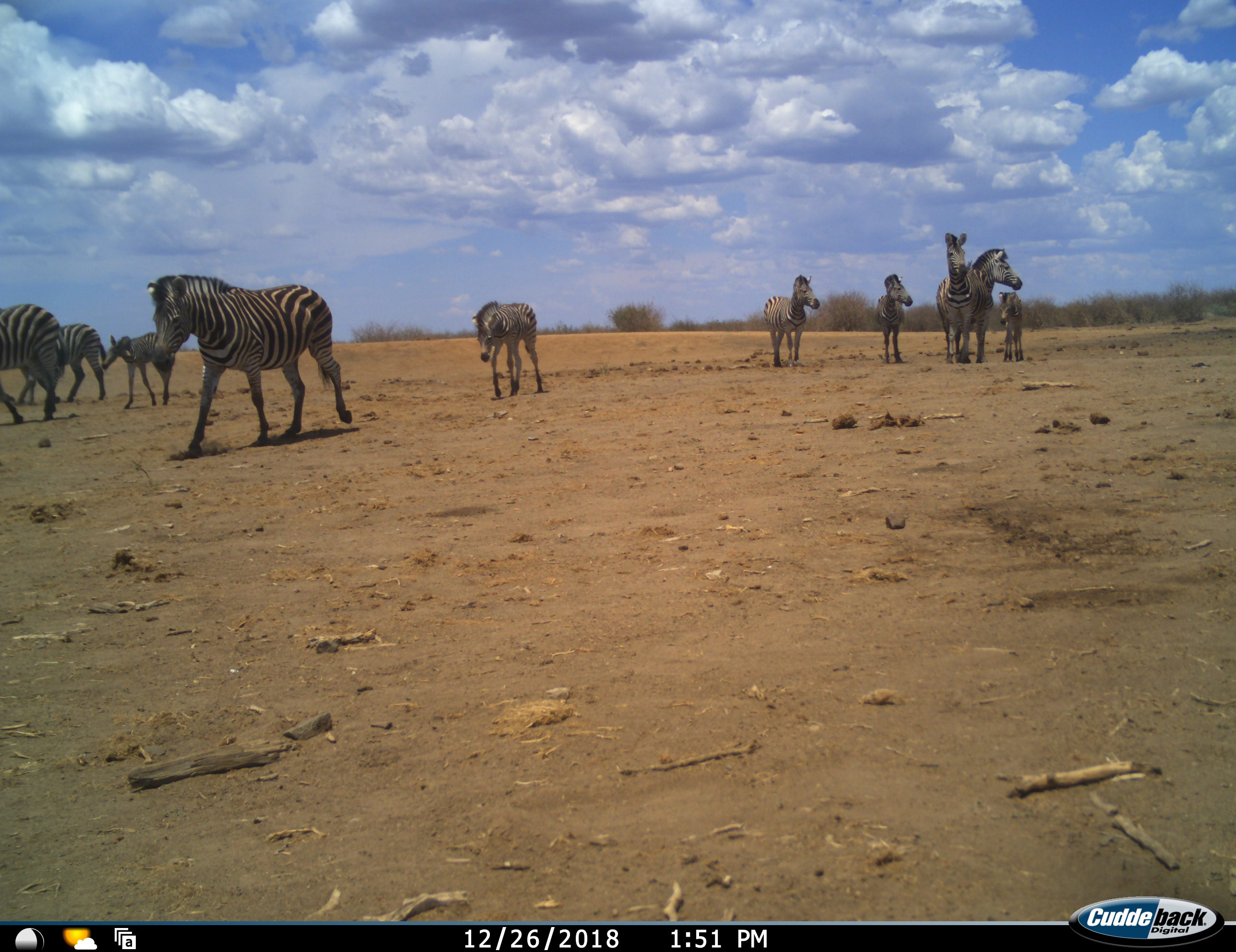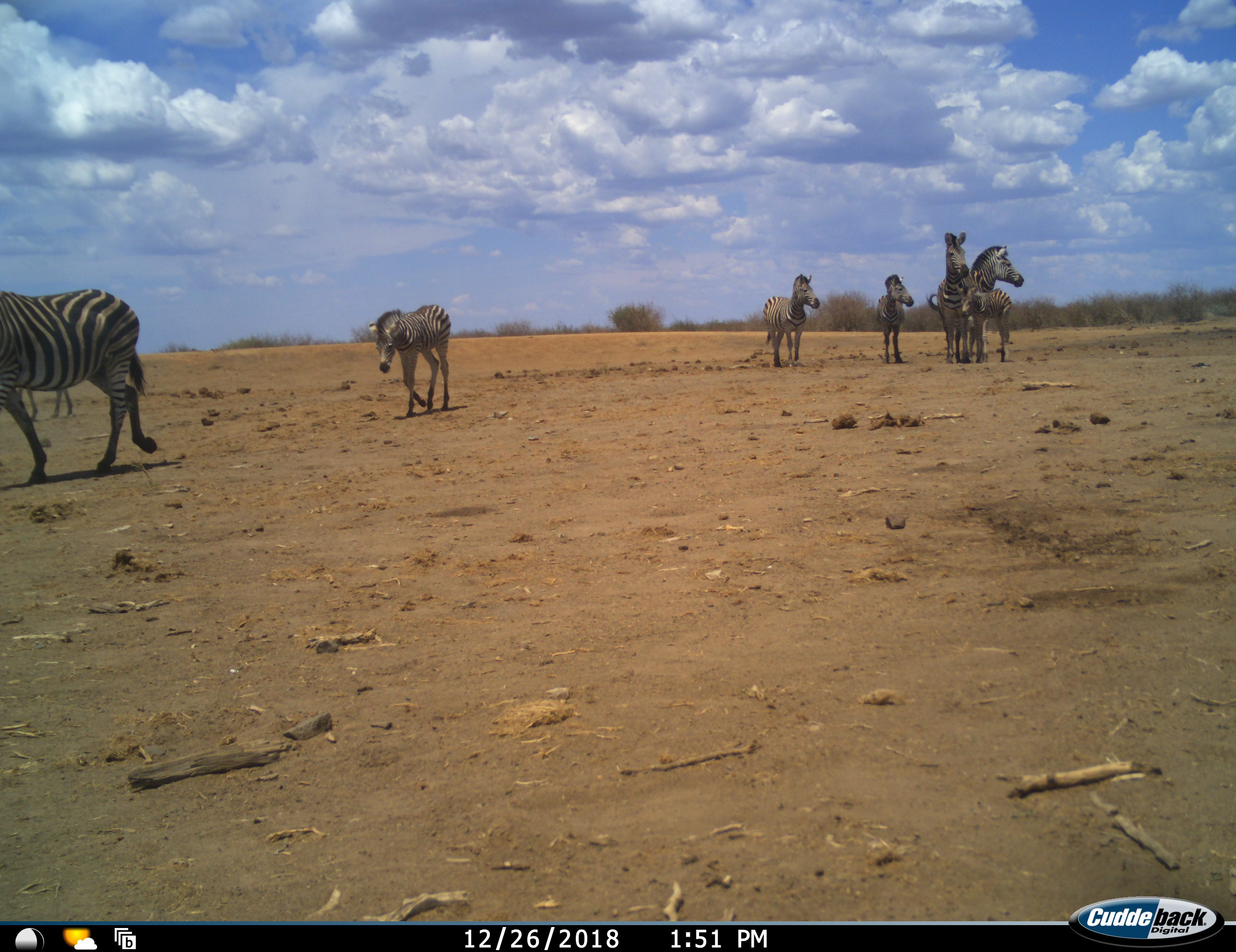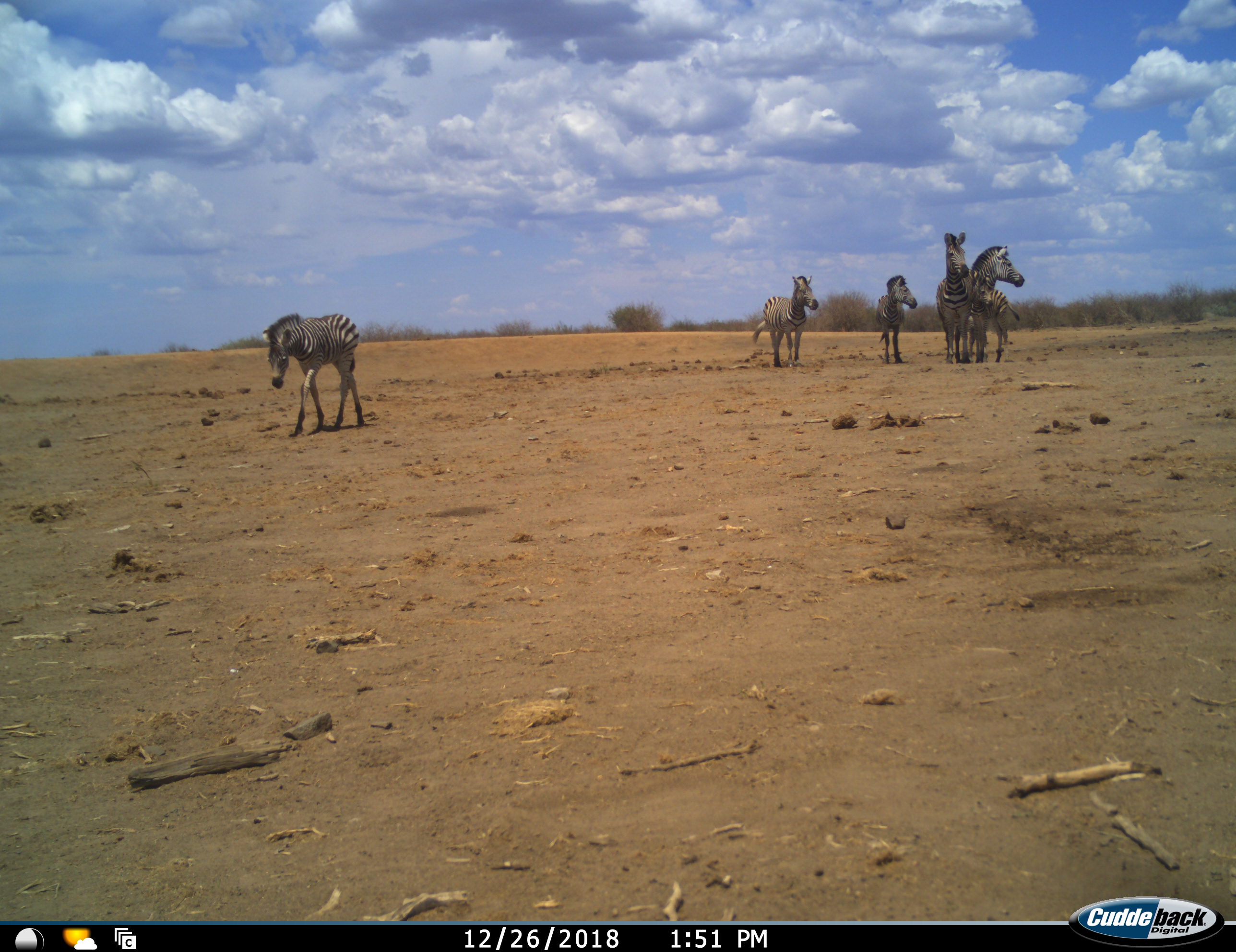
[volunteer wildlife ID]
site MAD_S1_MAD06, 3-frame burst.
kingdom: Animalia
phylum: Chordata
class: Mammalia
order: Perissodactyla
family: Equidae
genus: Equus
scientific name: Equus quagga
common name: plains zebra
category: zebraplains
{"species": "zebraplains (plains zebra) (Equus quagga)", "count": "10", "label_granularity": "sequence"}